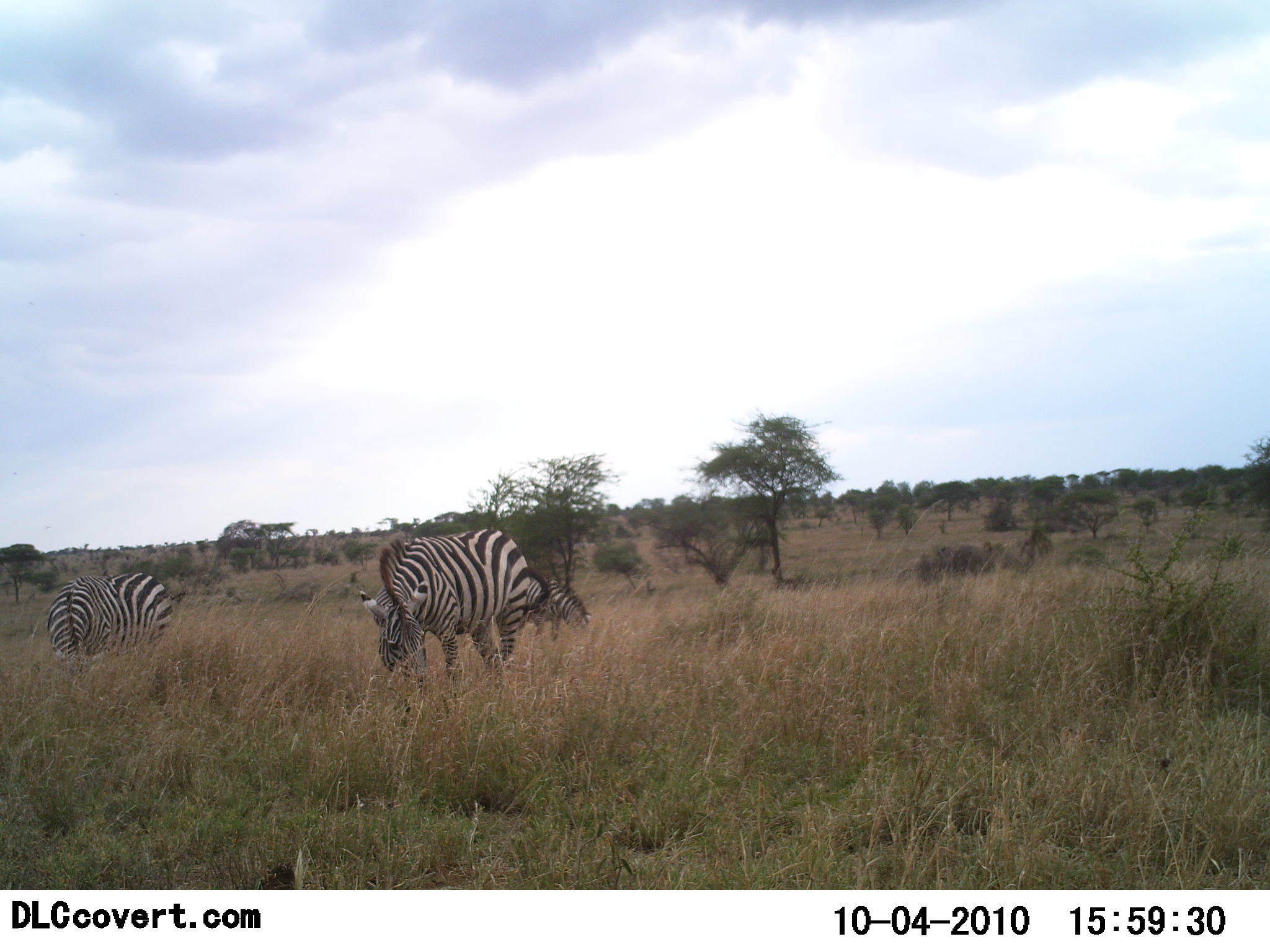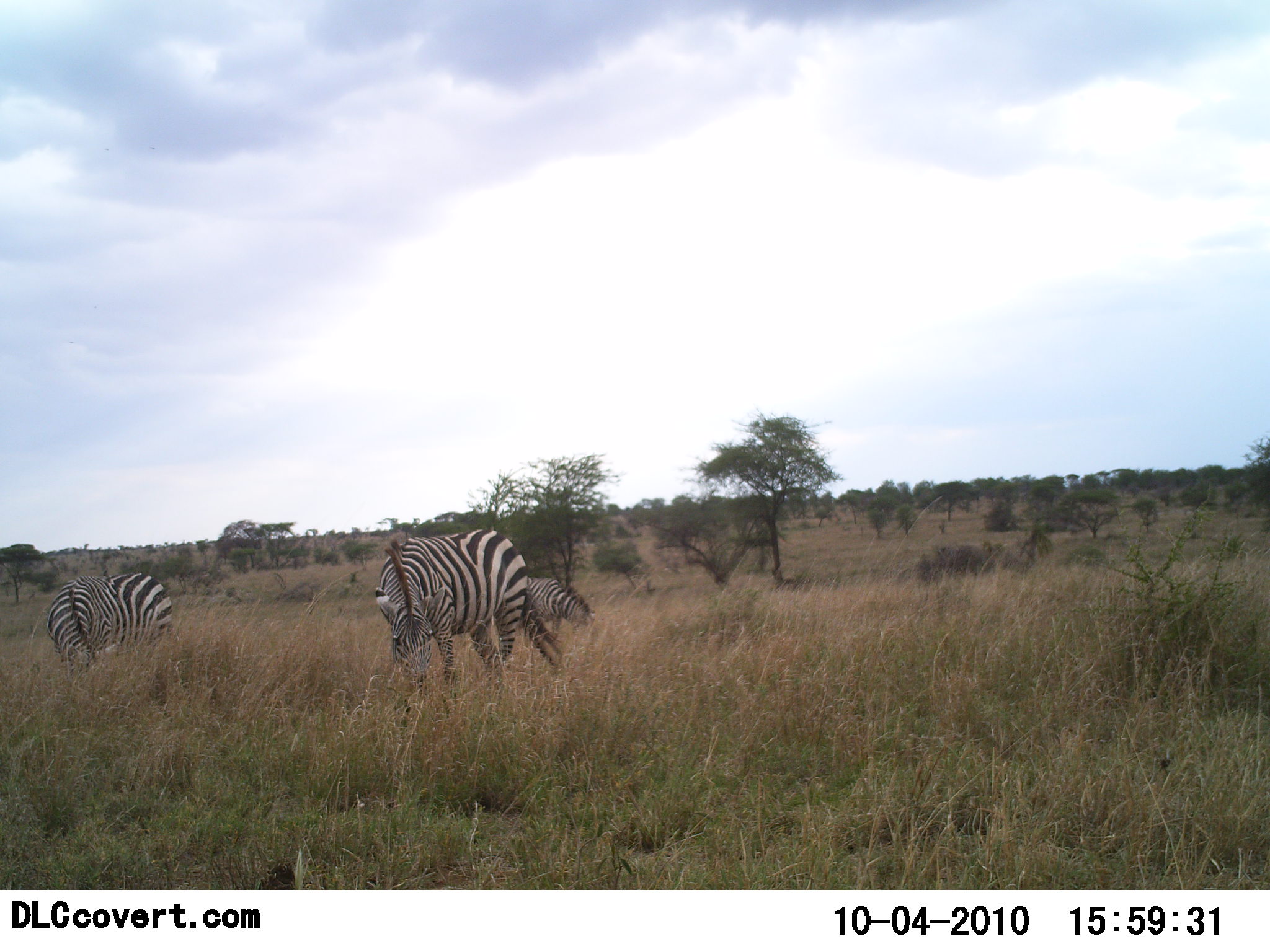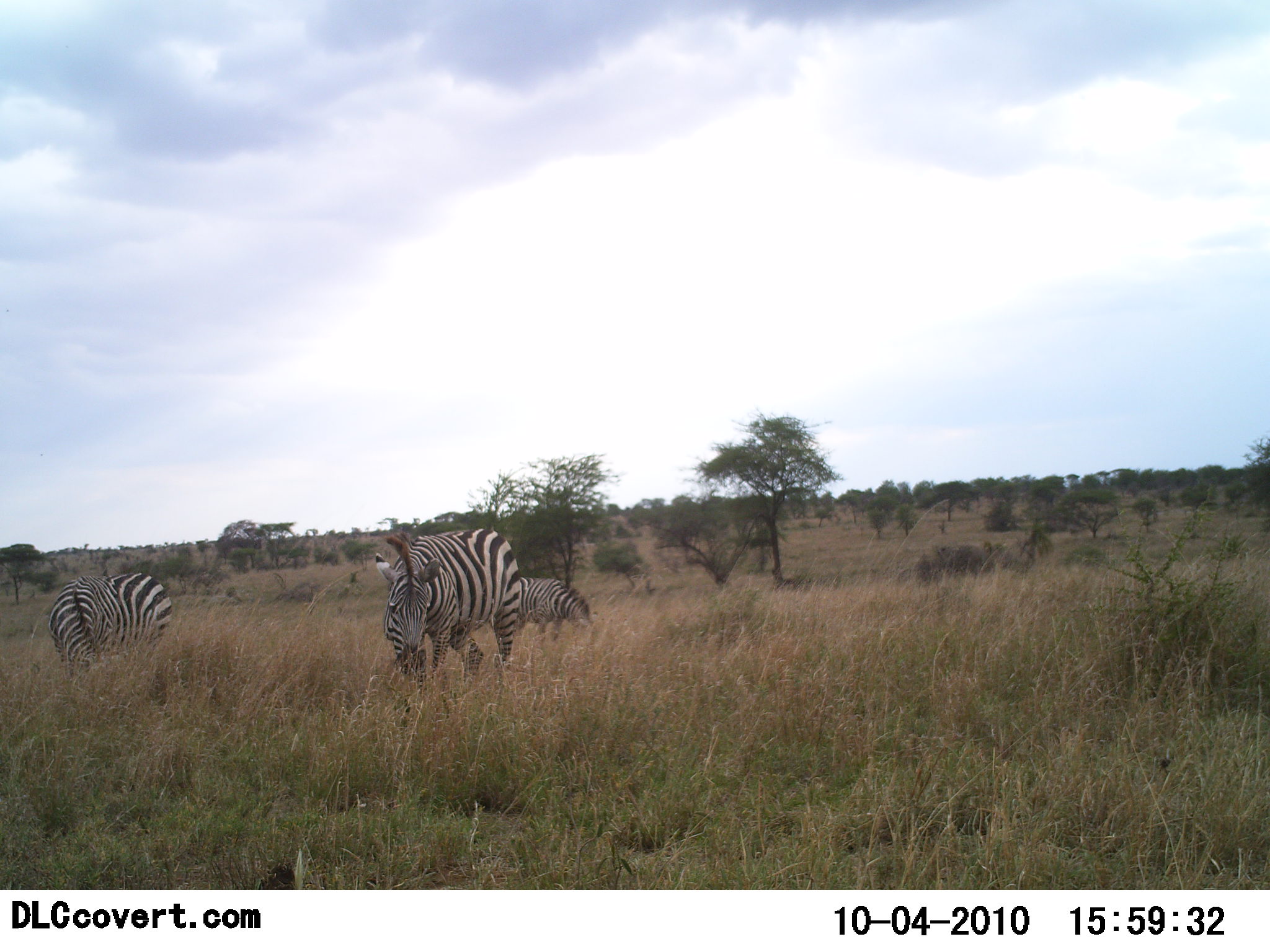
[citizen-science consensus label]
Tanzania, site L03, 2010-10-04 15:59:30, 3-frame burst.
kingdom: Animalia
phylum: Chordata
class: Mammalia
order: Perissodactyla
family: Equidae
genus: Equus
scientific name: Equus quagga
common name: plains zebra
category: zebra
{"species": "zebra (plains zebra) (Equus quagga)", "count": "3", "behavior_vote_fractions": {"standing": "21%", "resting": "0%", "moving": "0%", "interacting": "0%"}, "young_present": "0%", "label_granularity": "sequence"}